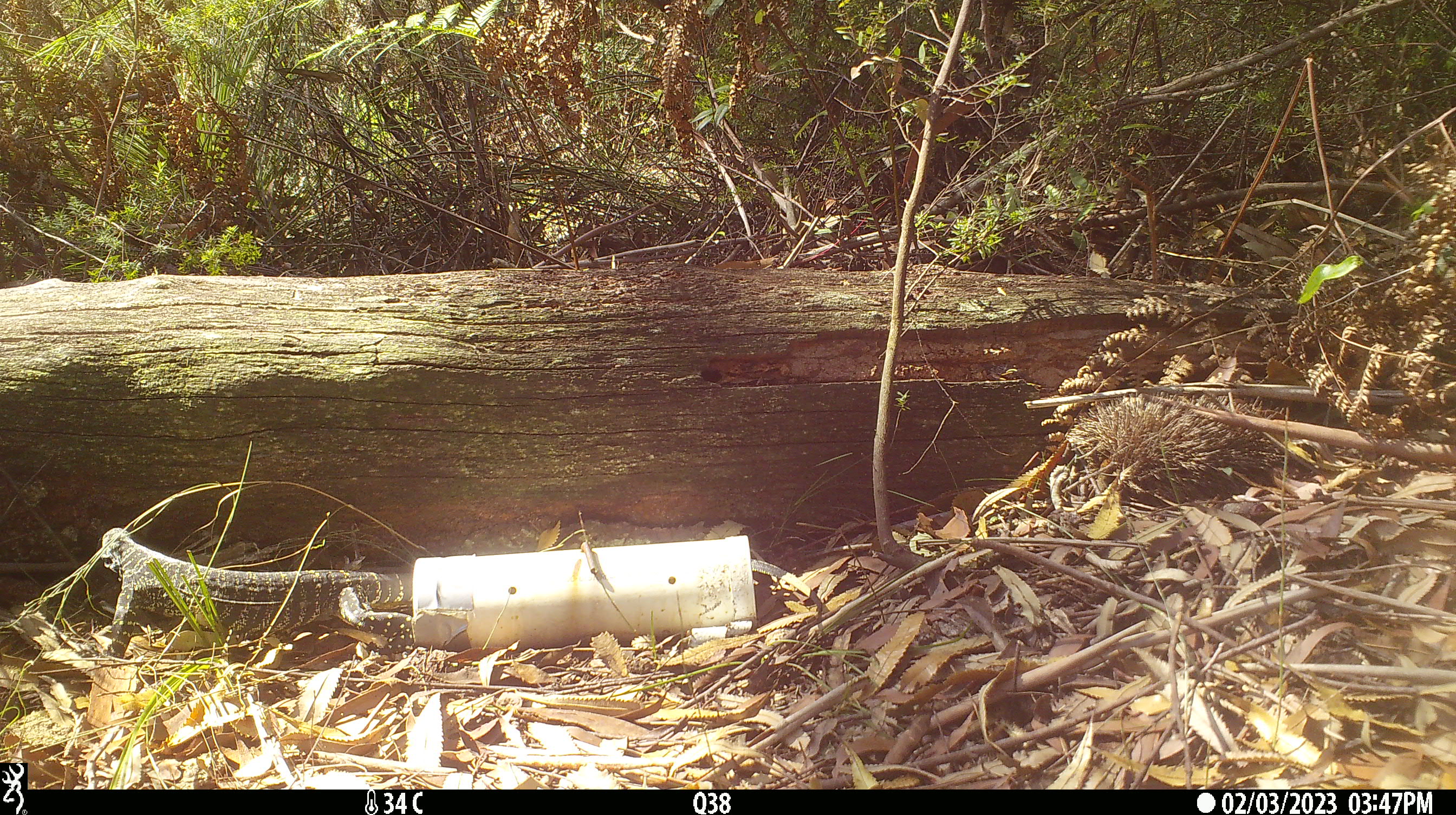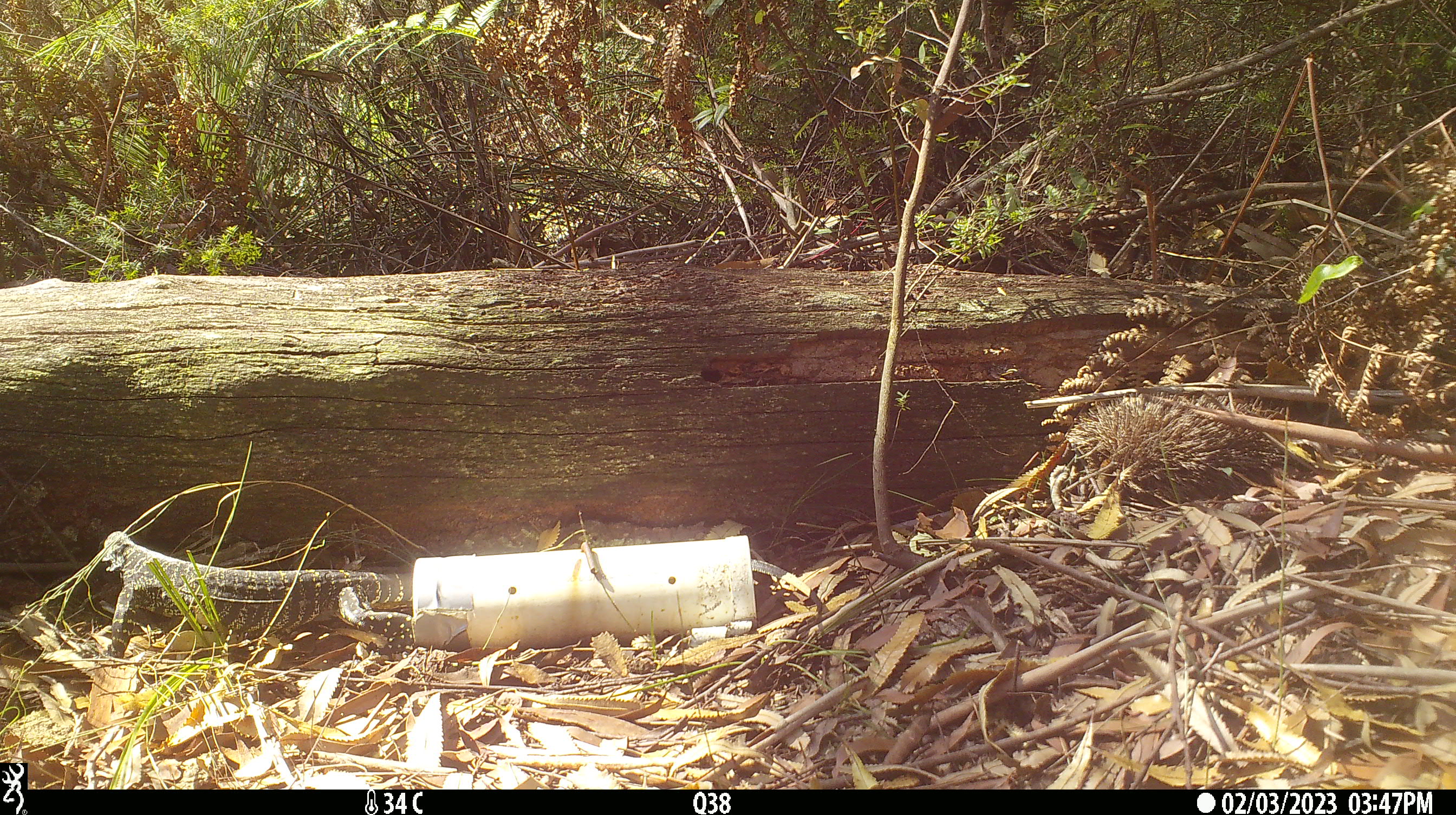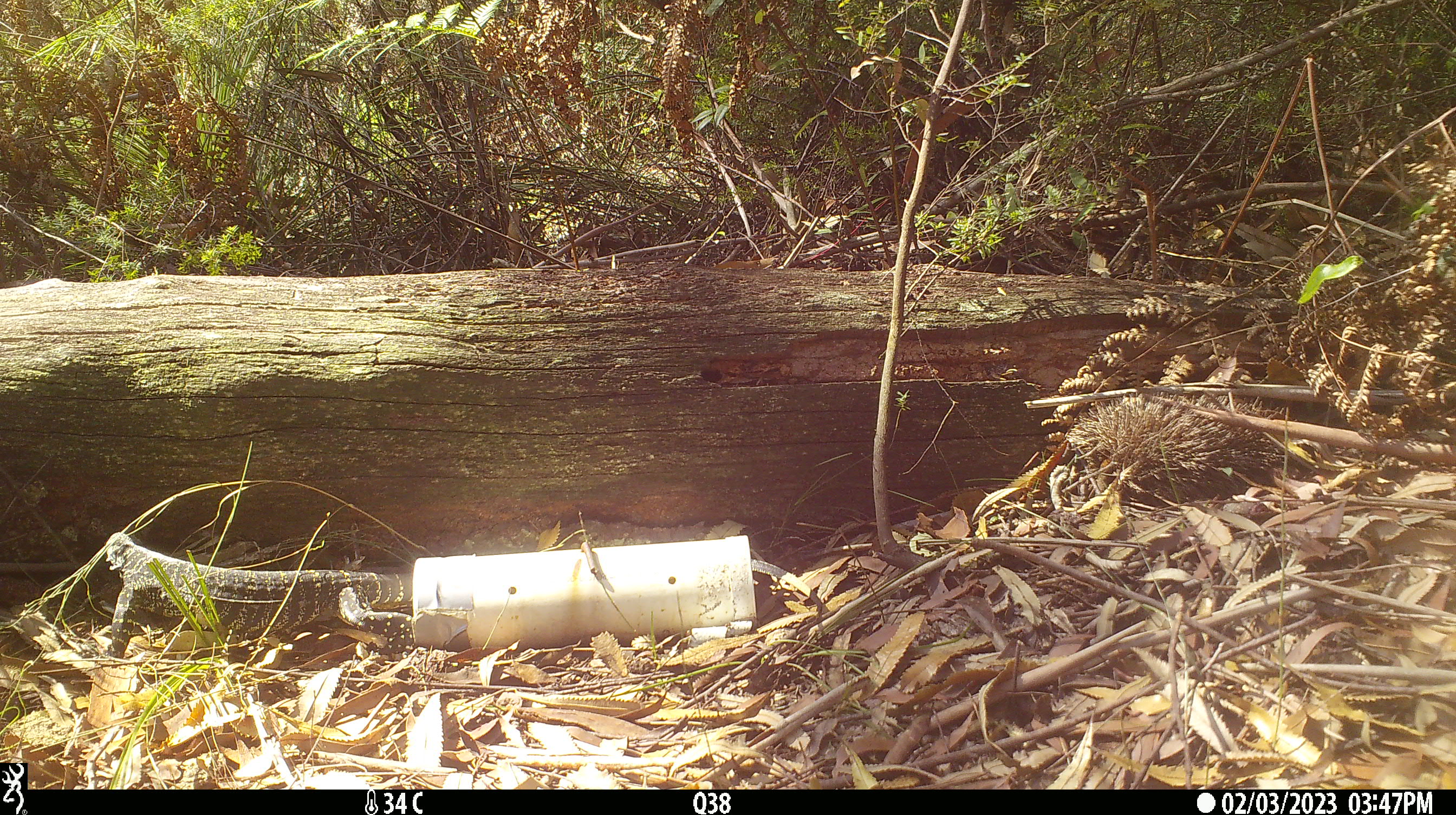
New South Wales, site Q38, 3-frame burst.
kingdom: Animalia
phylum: Chordata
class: Reptilia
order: Squamata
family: Varanidae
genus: Varanus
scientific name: Varanus varius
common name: lace monitor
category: goanna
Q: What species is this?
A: Goanna (lace monitor) (Varanus varius).